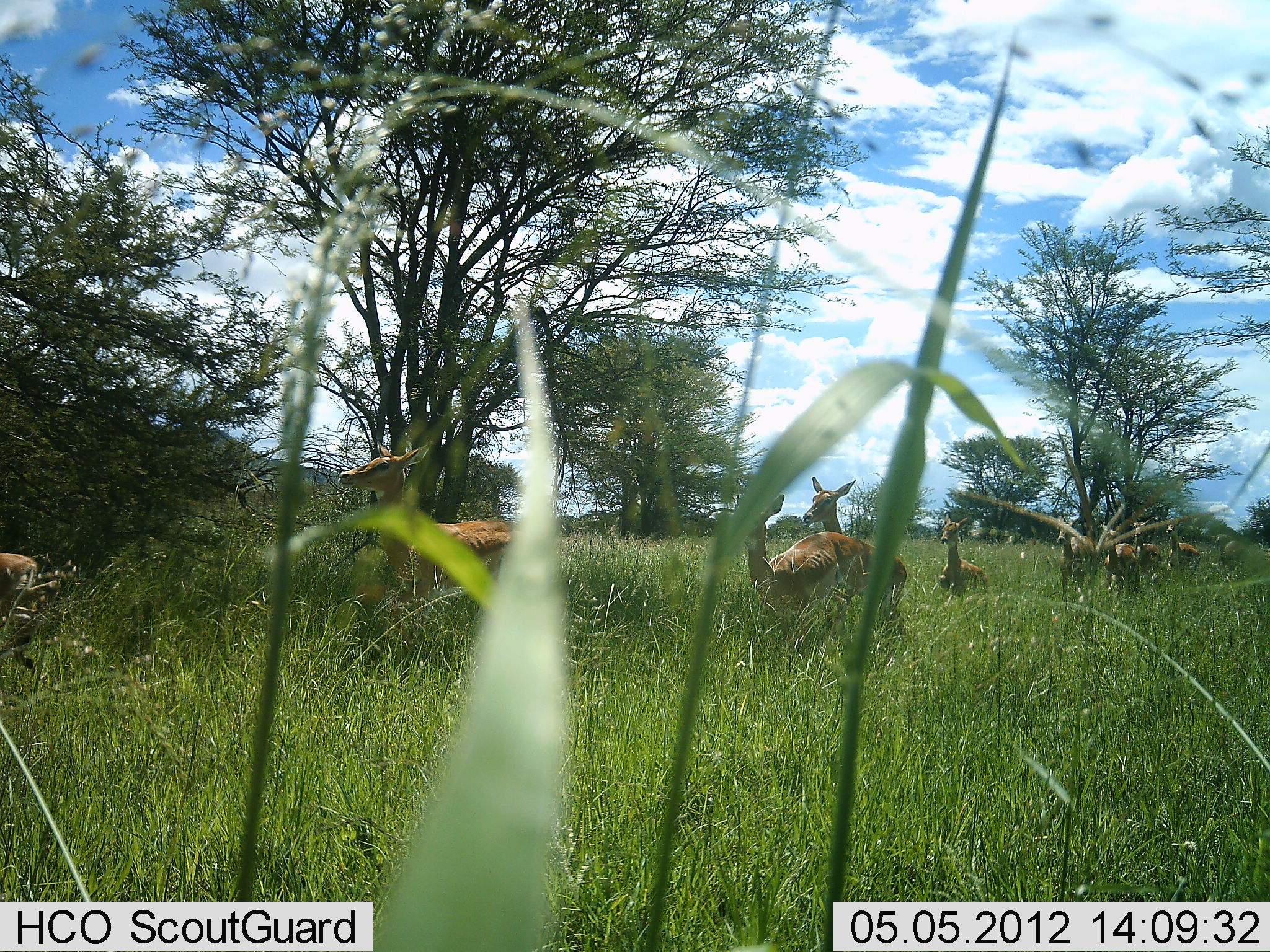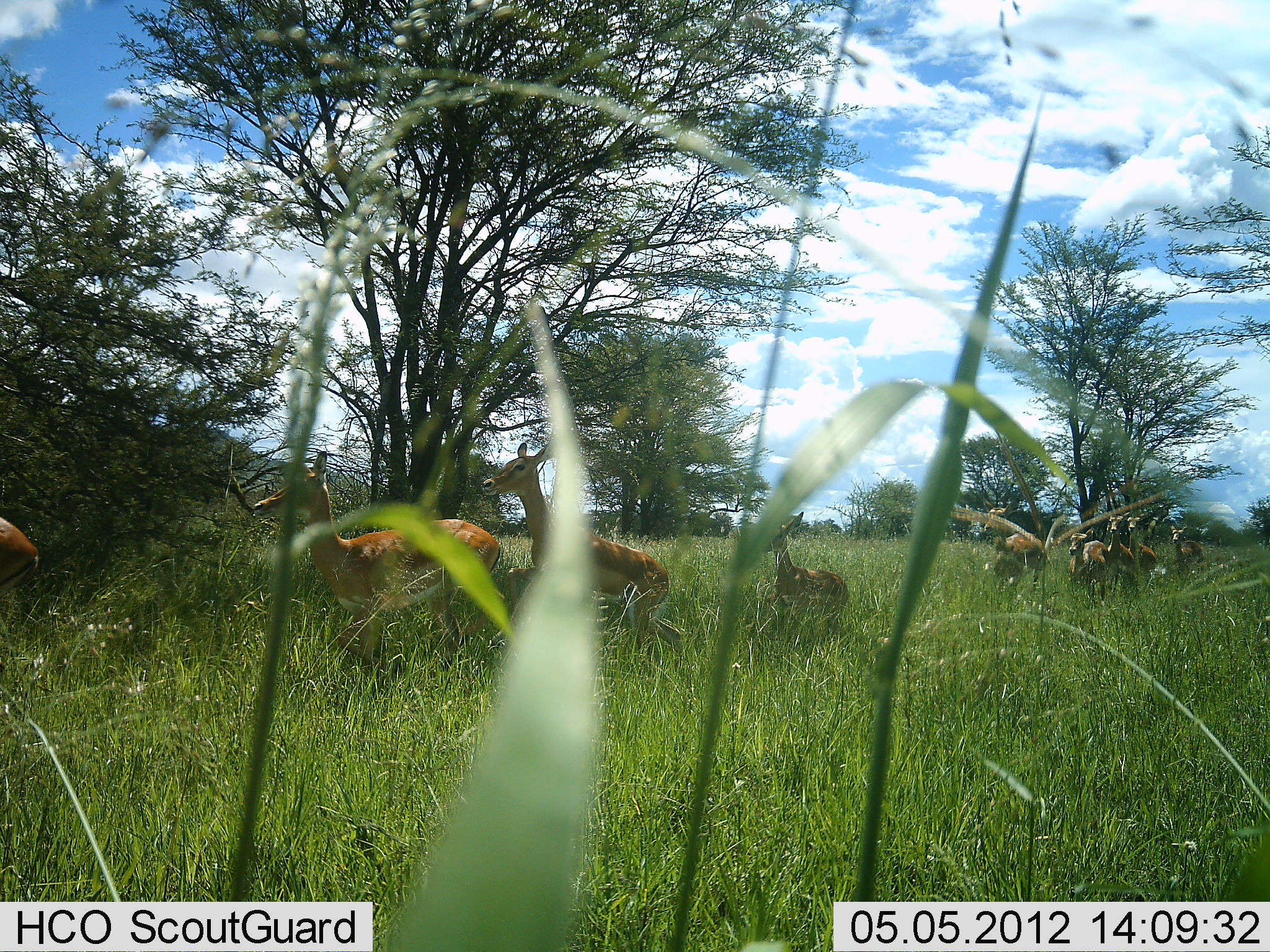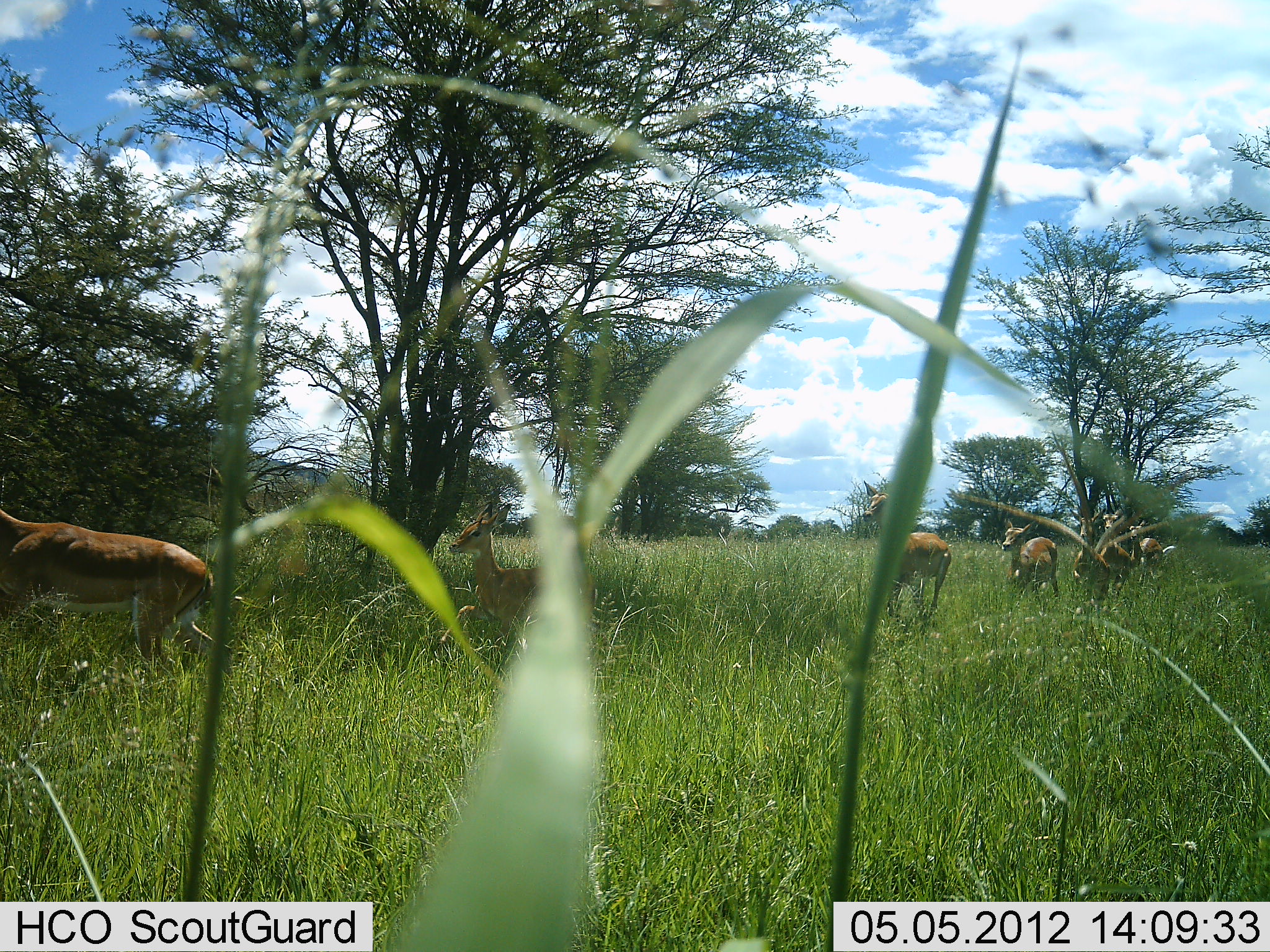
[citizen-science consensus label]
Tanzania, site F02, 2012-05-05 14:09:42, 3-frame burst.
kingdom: Animalia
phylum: Chordata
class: Mammalia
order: Artiodactyla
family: Bovidae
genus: Aepyceros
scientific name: Aepyceros melampus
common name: impala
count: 9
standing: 5%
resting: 0%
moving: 90%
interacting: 5%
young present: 5%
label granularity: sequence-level